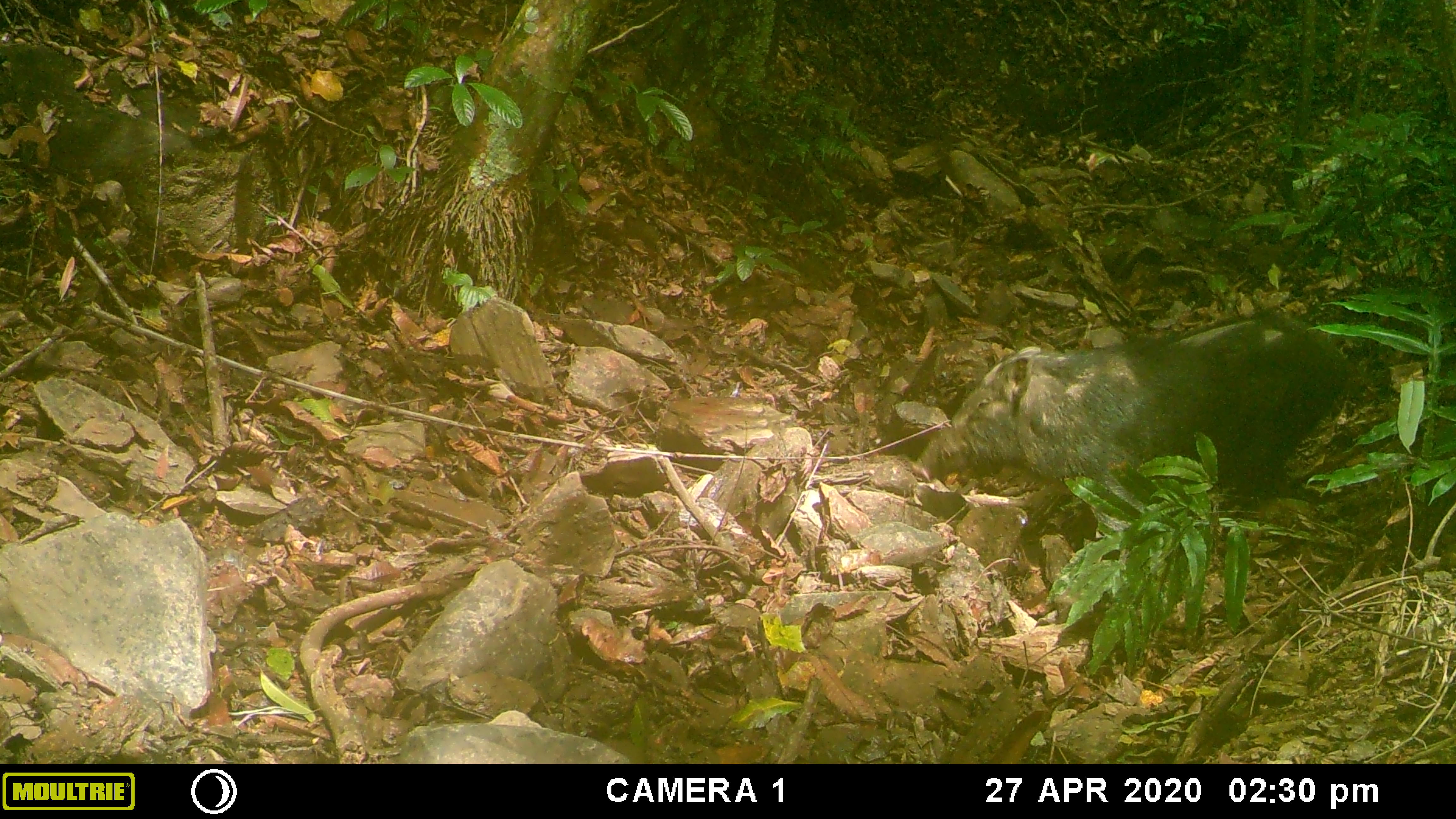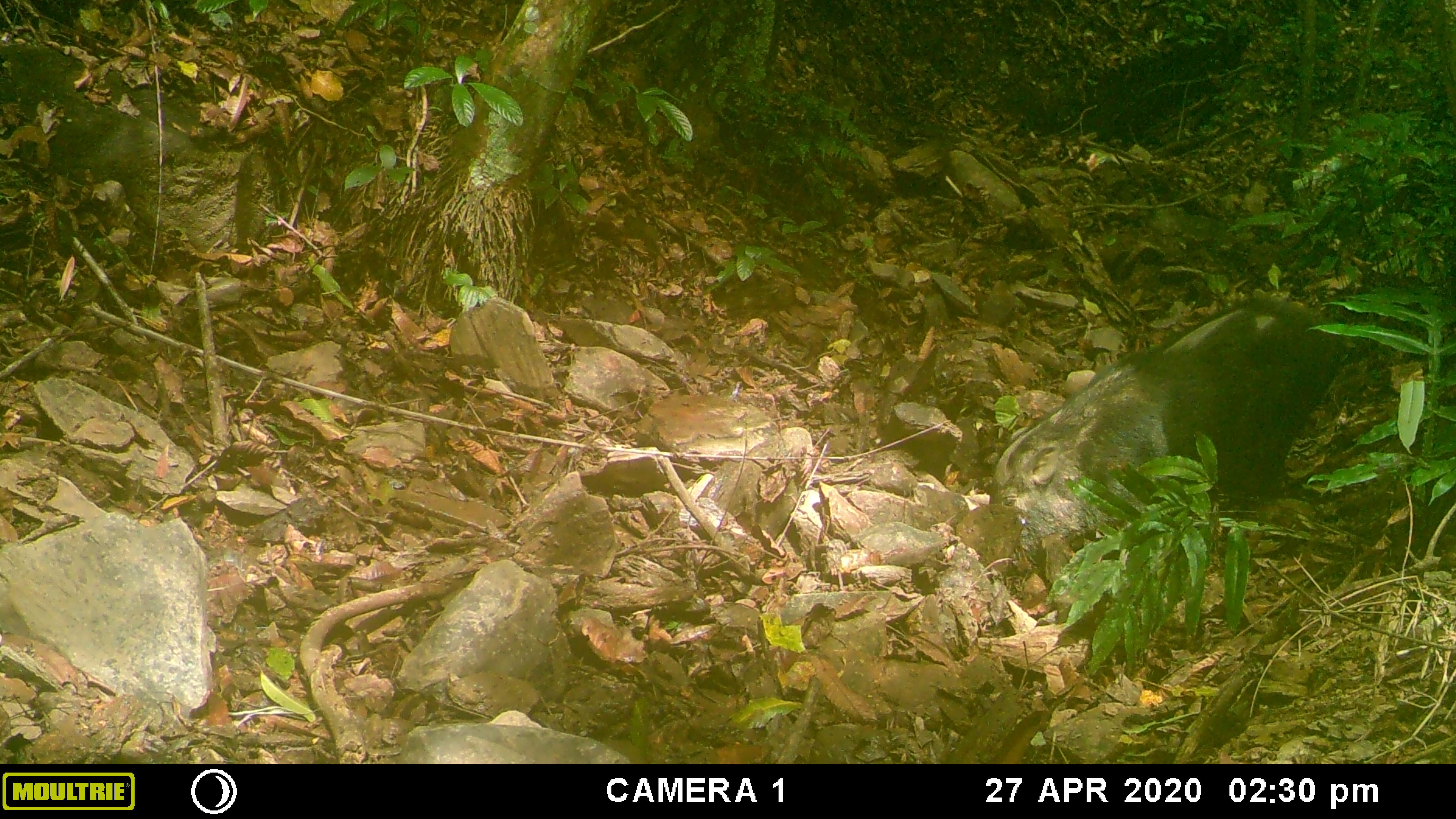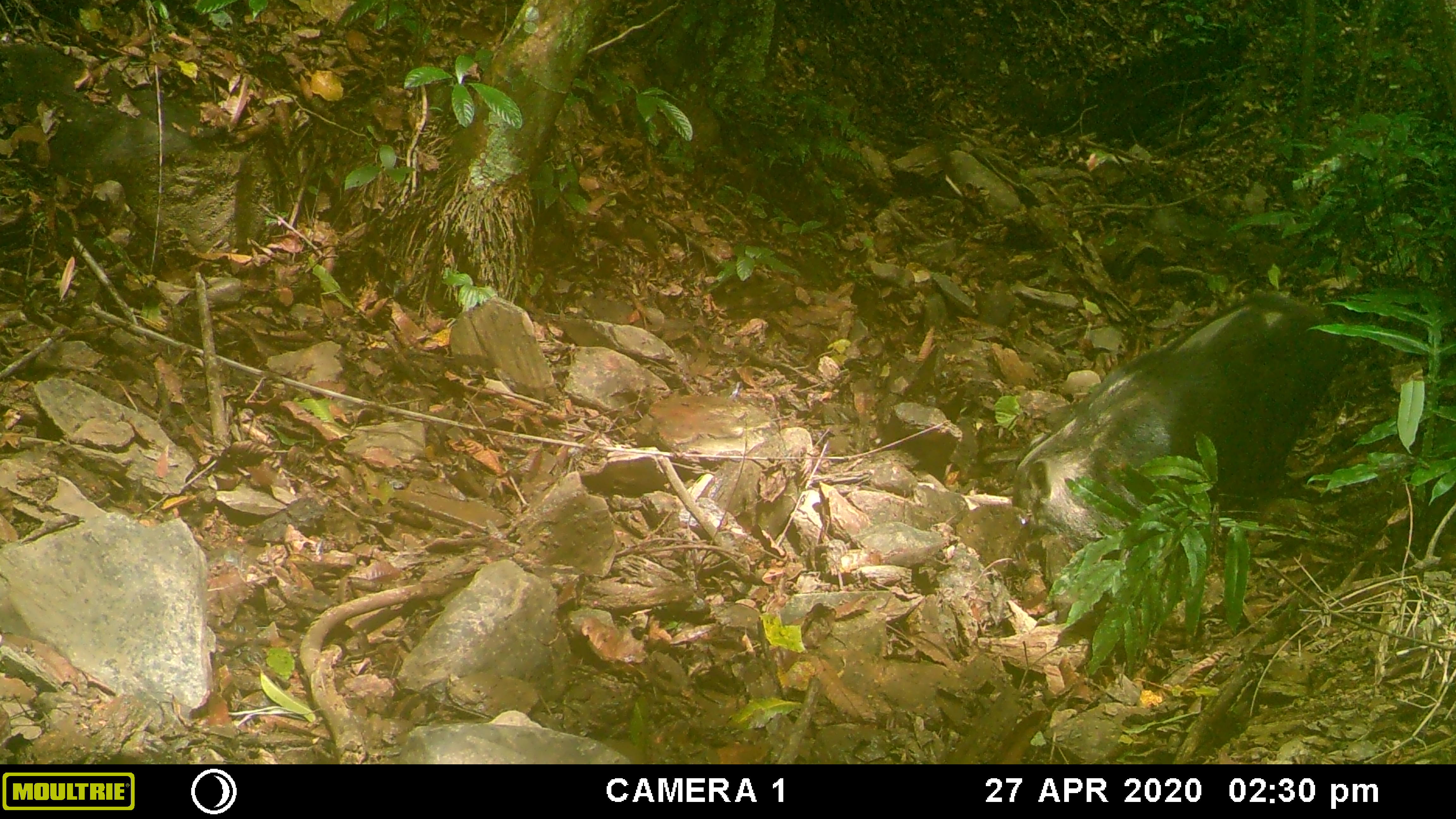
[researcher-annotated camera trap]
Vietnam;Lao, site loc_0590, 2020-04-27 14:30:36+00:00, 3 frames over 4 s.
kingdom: Animalia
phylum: Chordata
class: Mammalia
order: Artiodactyla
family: Suidae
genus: Sus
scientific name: Sus scrofa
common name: eurasian wild pig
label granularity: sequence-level